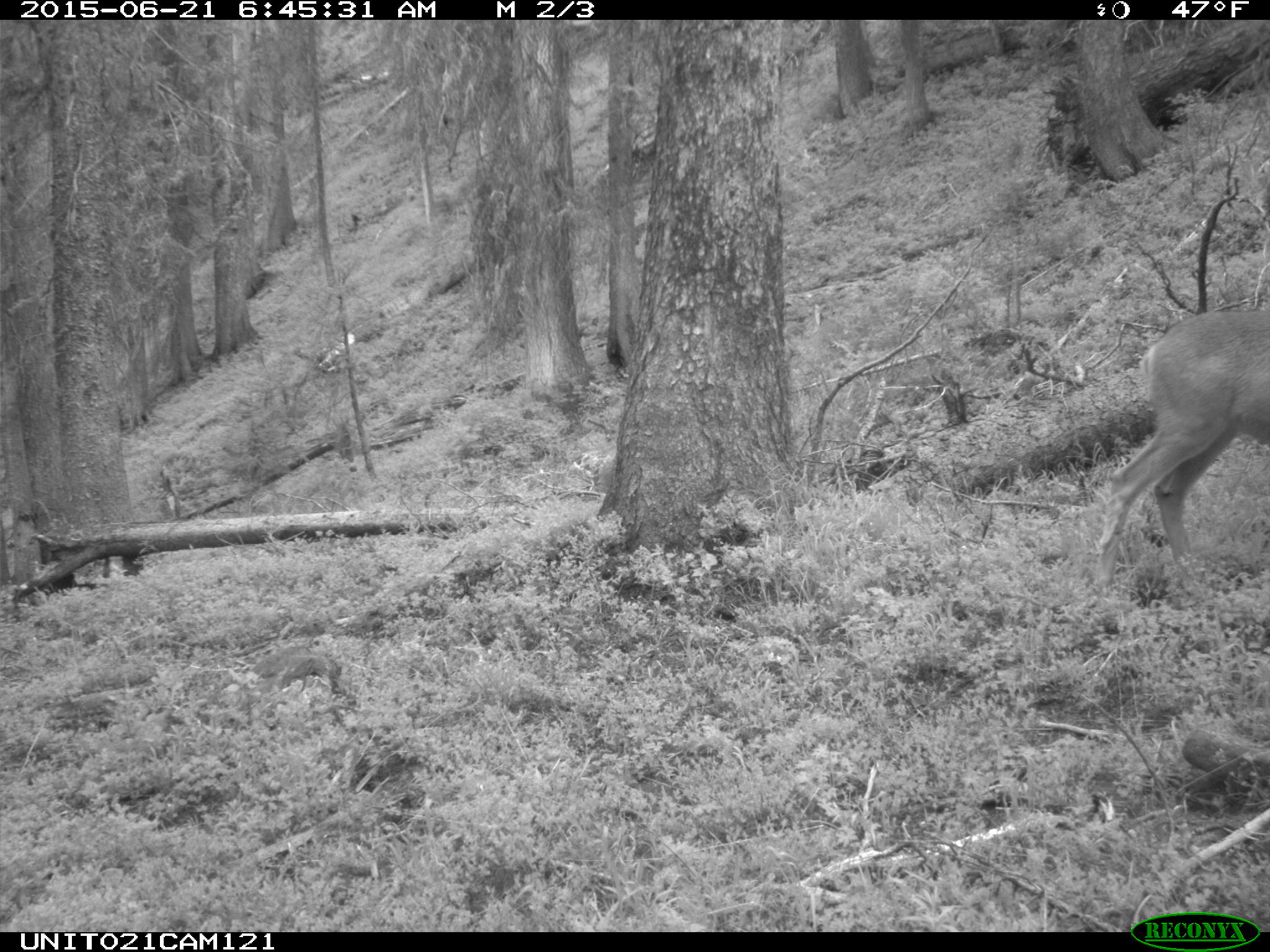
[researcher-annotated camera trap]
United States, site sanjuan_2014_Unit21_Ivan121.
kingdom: Animalia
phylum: Chordata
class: Mammalia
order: Artiodactyla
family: Cervidae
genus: Odocoileus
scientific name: Odocoileus hemionus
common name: mule deer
Odocoileus hemionus (mule deer).